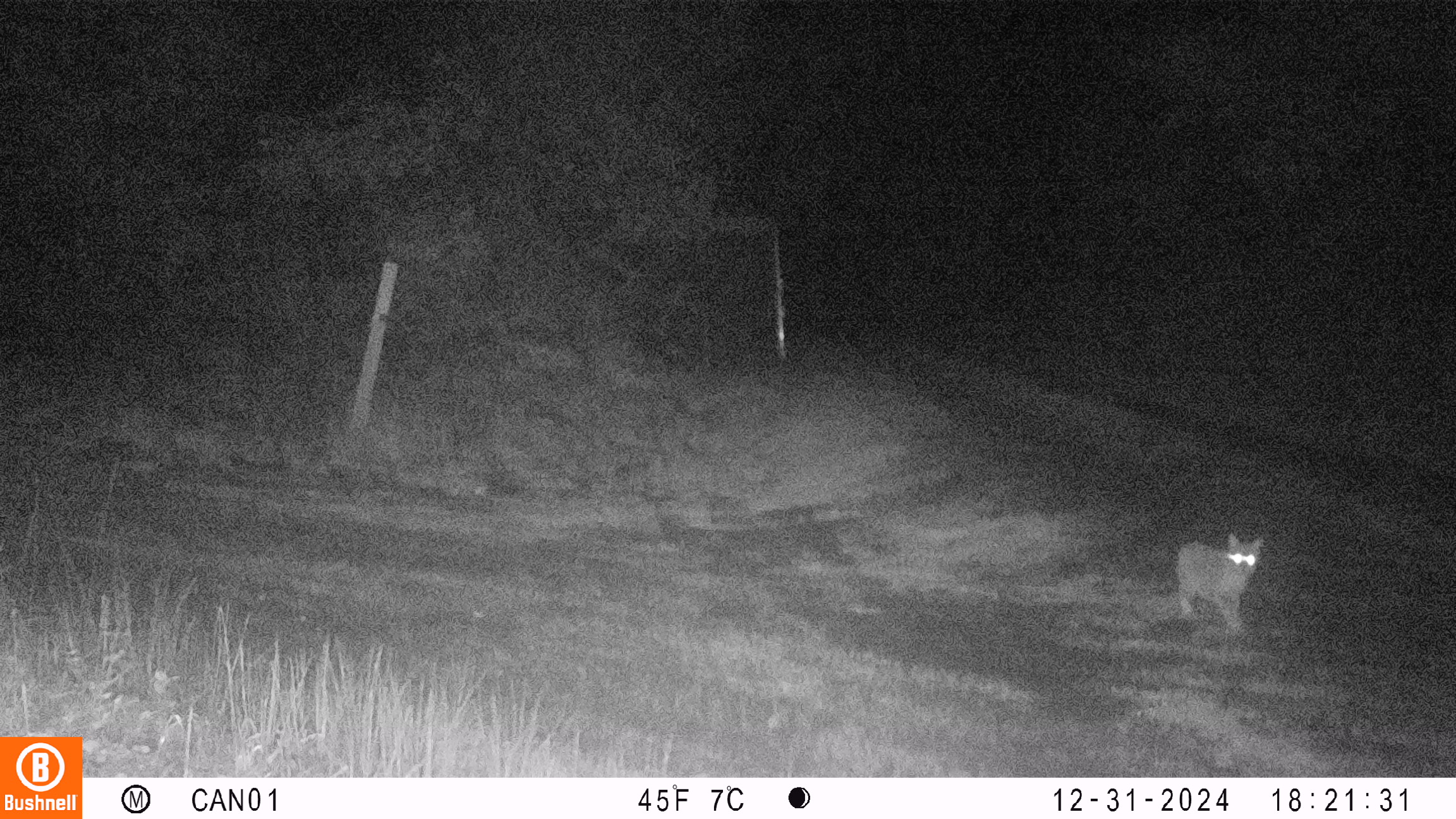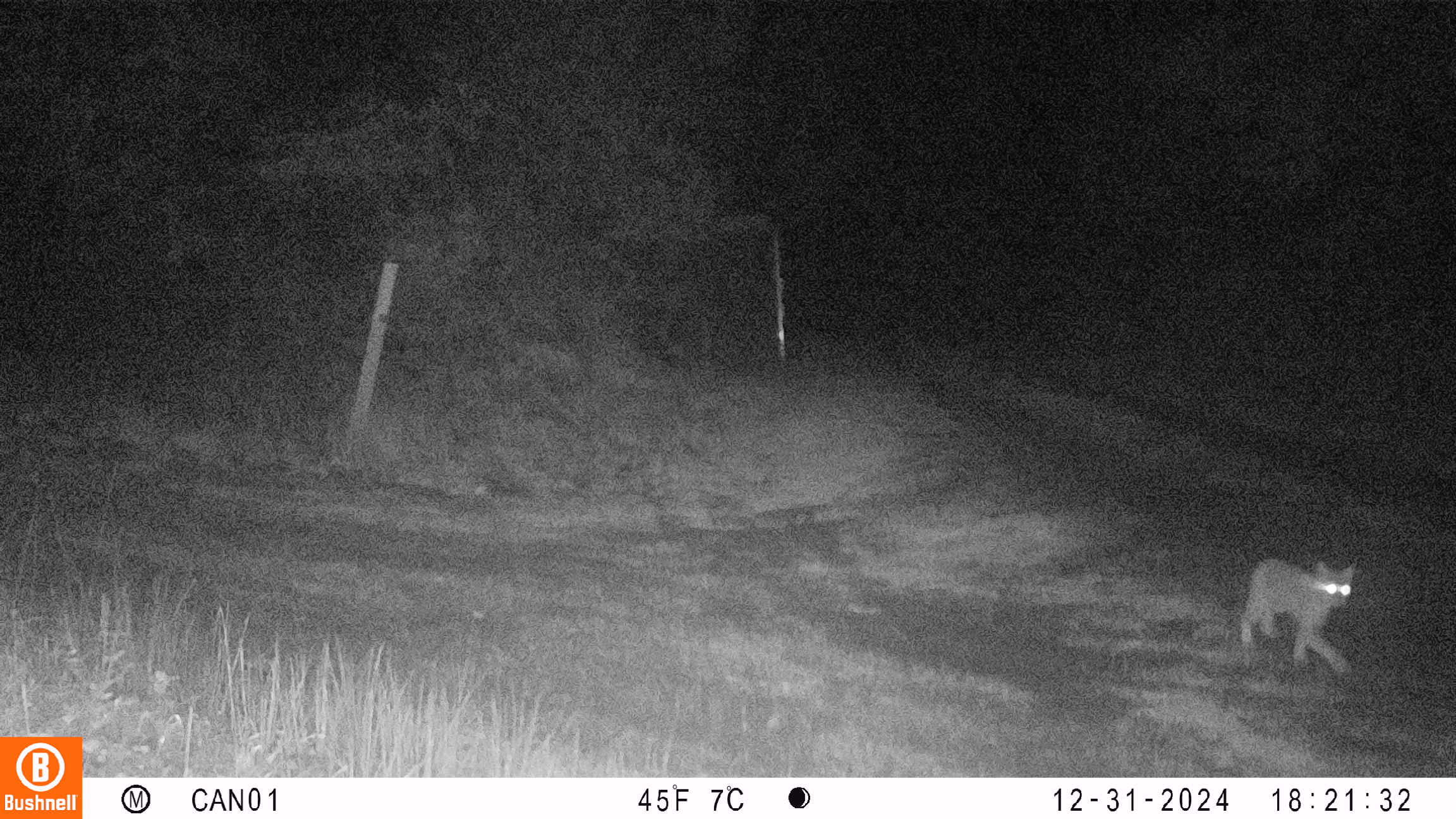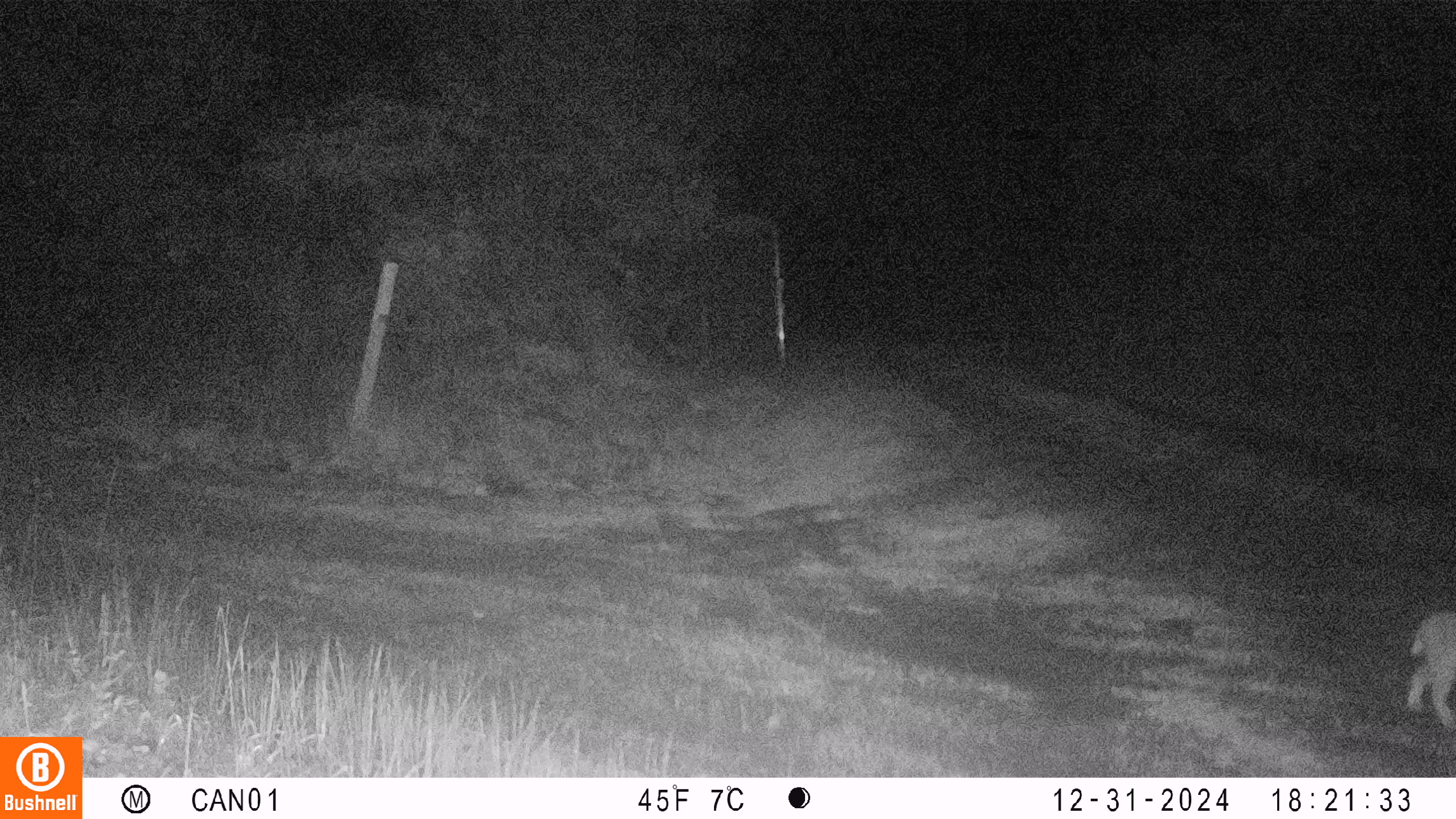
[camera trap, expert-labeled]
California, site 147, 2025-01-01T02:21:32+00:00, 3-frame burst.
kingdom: Animalia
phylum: Chordata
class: Mammalia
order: Carnivora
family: Felidae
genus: Lynx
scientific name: Lynx rufus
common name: bobcat